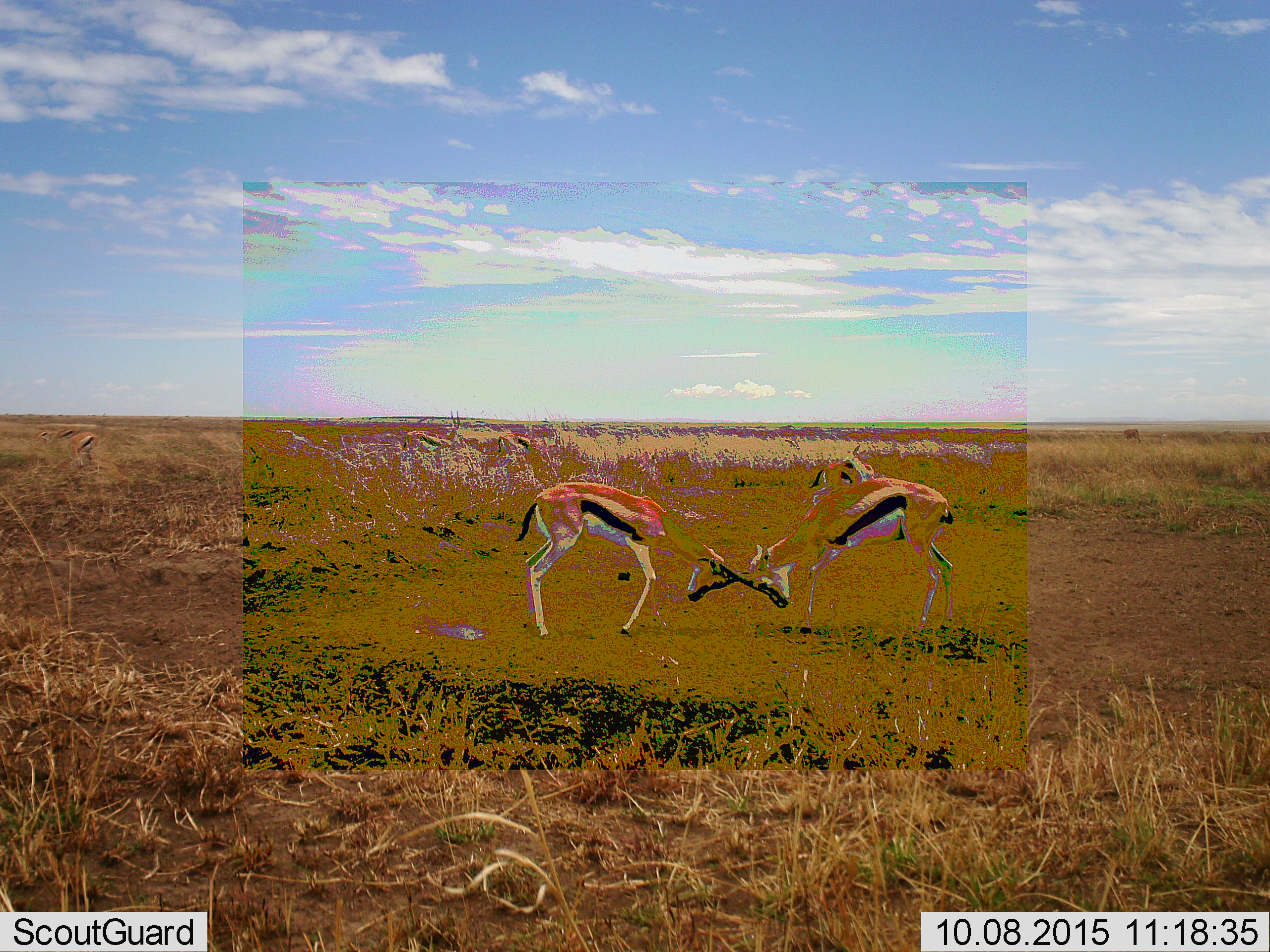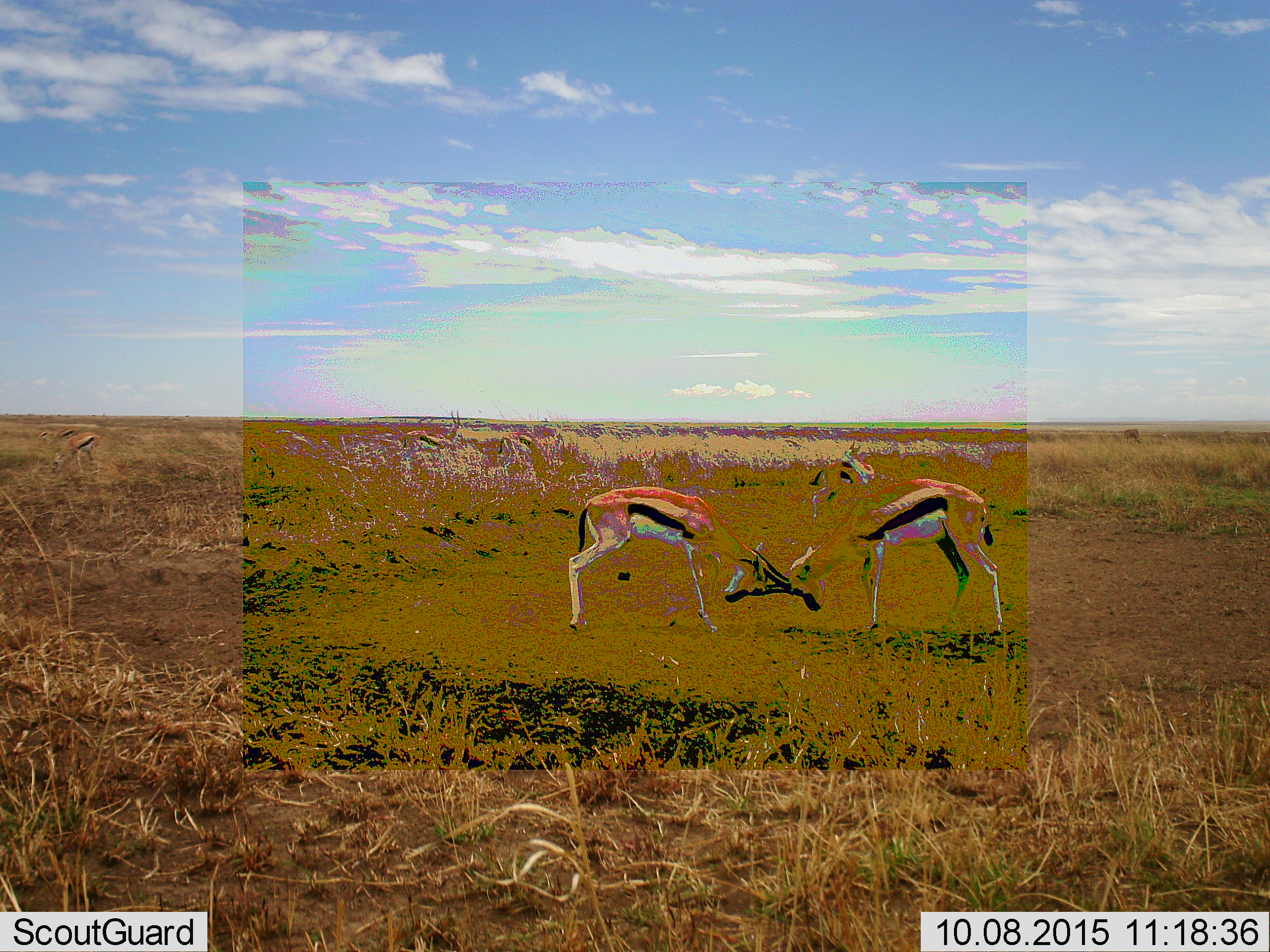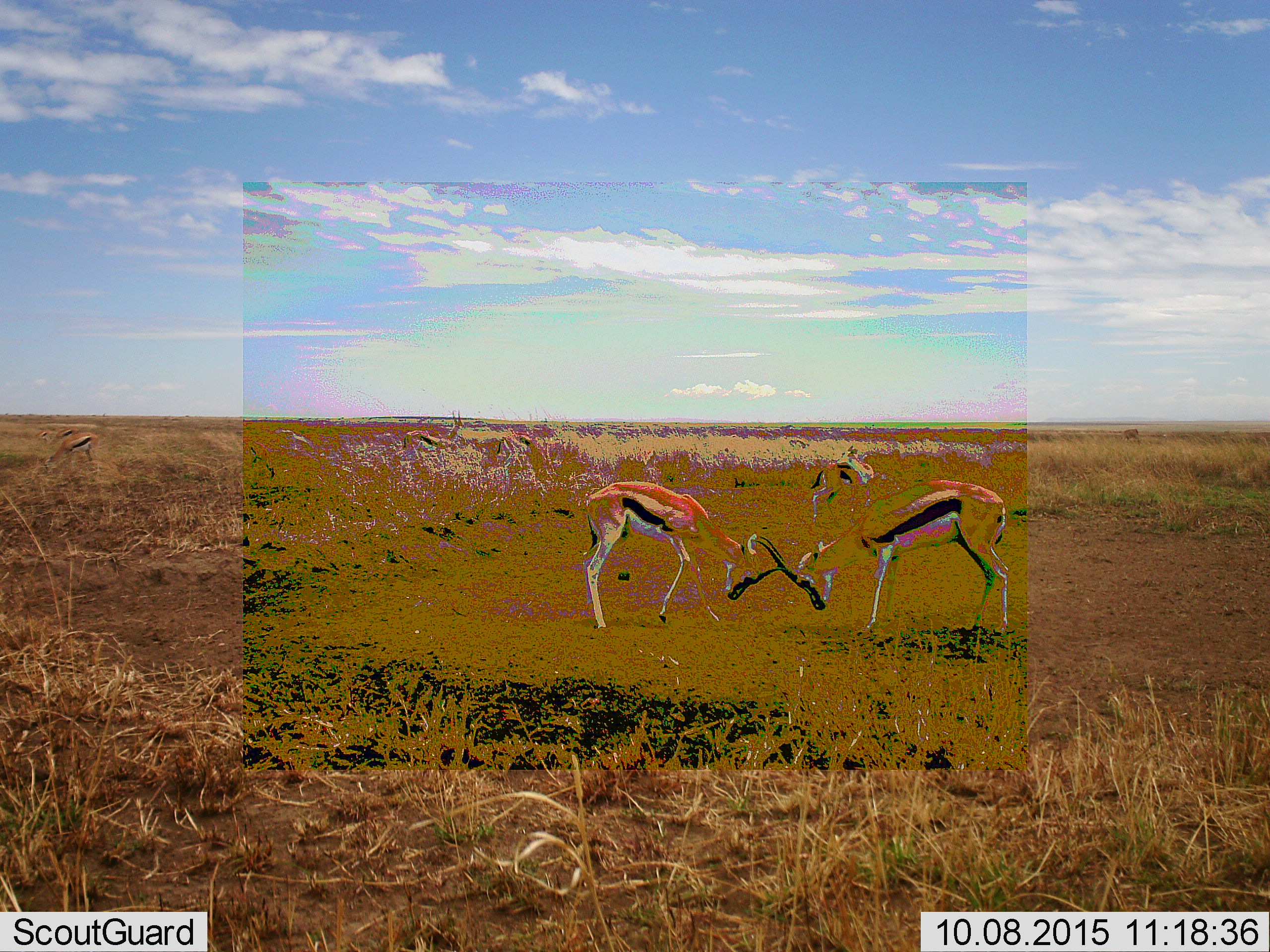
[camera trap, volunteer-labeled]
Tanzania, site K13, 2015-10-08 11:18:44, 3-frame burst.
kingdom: Animalia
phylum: Chordata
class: Mammalia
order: Artiodactyla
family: Bovidae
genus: Eudorcas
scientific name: Eudorcas thomsonii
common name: thomson's gazelle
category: gazellethomsons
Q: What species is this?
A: Gazellethomsons (thomson's gazelle) (Eudorcas thomsonii).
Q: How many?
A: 4.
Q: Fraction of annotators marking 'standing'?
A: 50%.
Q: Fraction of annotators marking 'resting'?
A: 0%.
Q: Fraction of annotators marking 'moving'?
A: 30%.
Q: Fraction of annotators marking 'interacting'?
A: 100%.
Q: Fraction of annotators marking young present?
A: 10%.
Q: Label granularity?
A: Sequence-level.